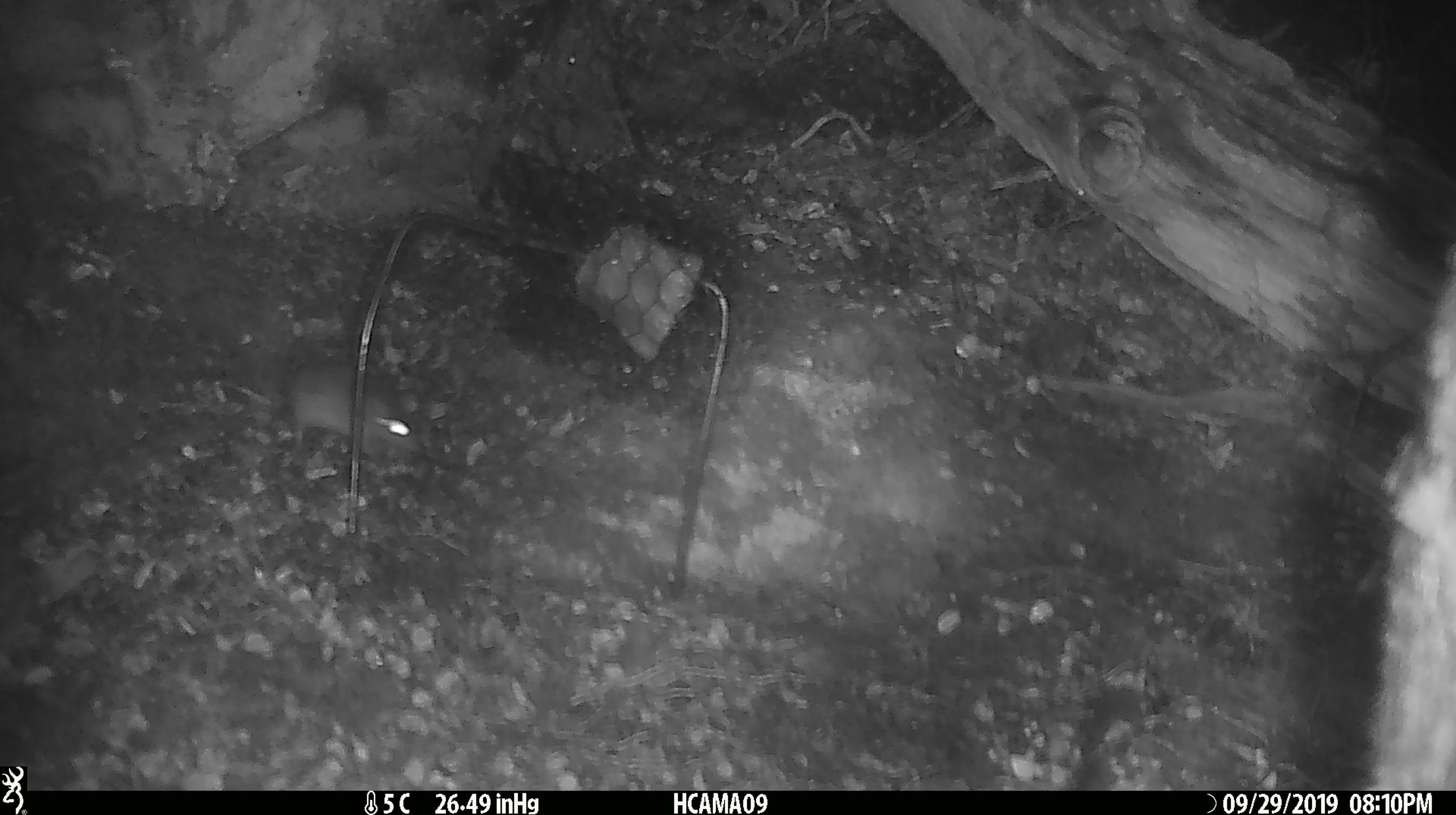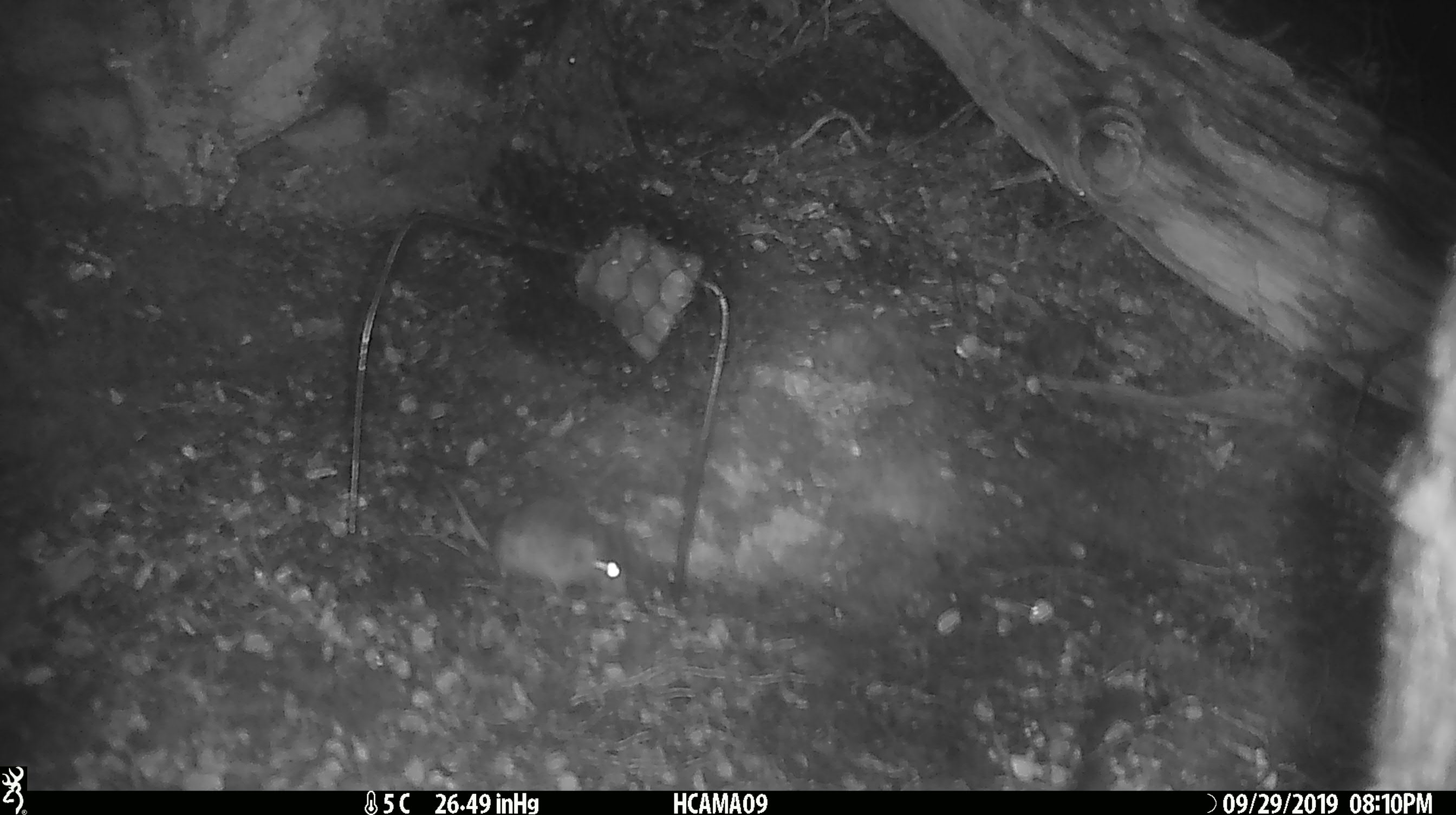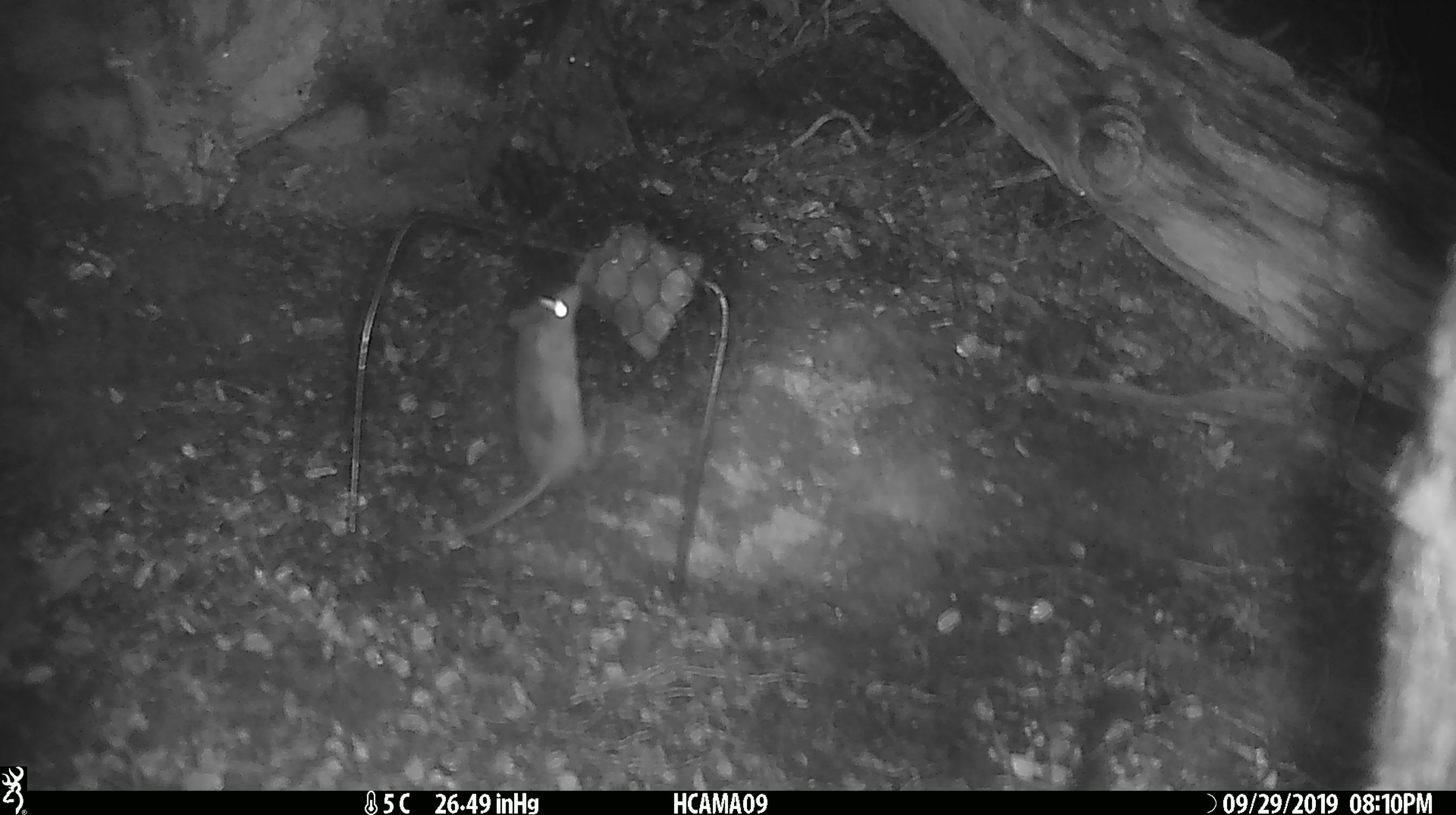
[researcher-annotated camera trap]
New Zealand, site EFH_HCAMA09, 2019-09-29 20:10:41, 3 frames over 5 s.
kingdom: Animalia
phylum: Chordata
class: Mammalia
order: Rodentia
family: Muridae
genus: Mus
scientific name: Mus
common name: mouse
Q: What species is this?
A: Mouse (Mus).